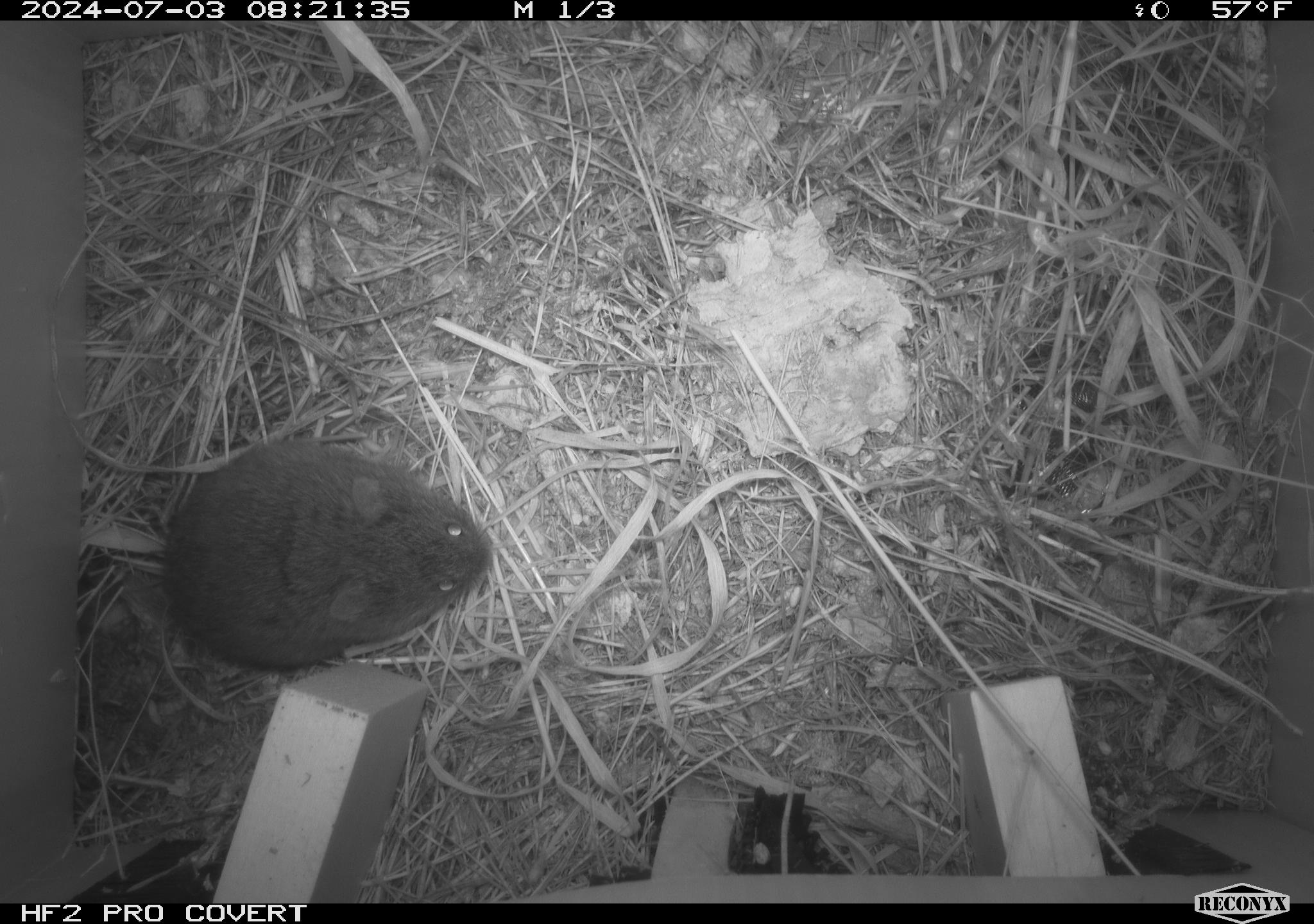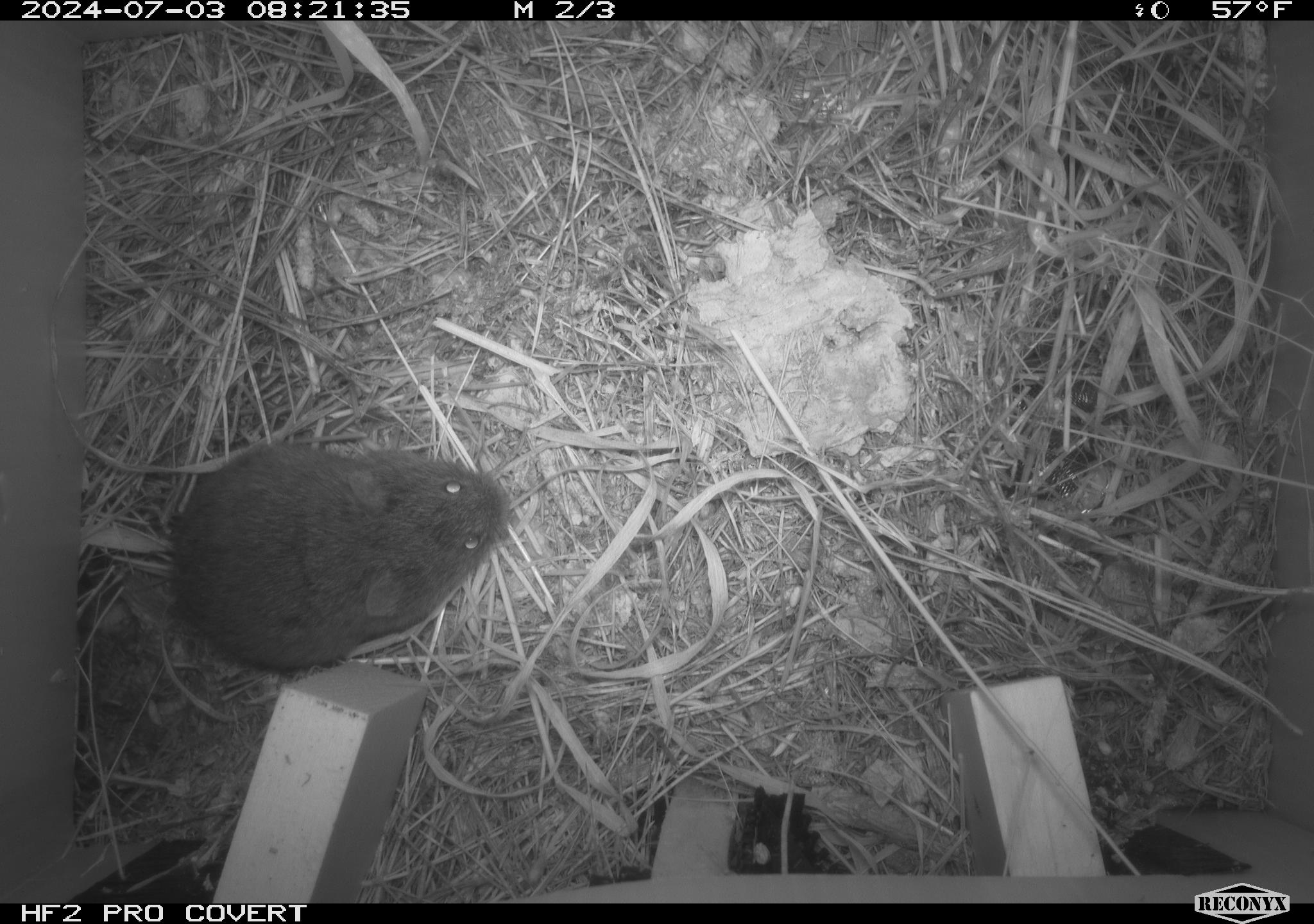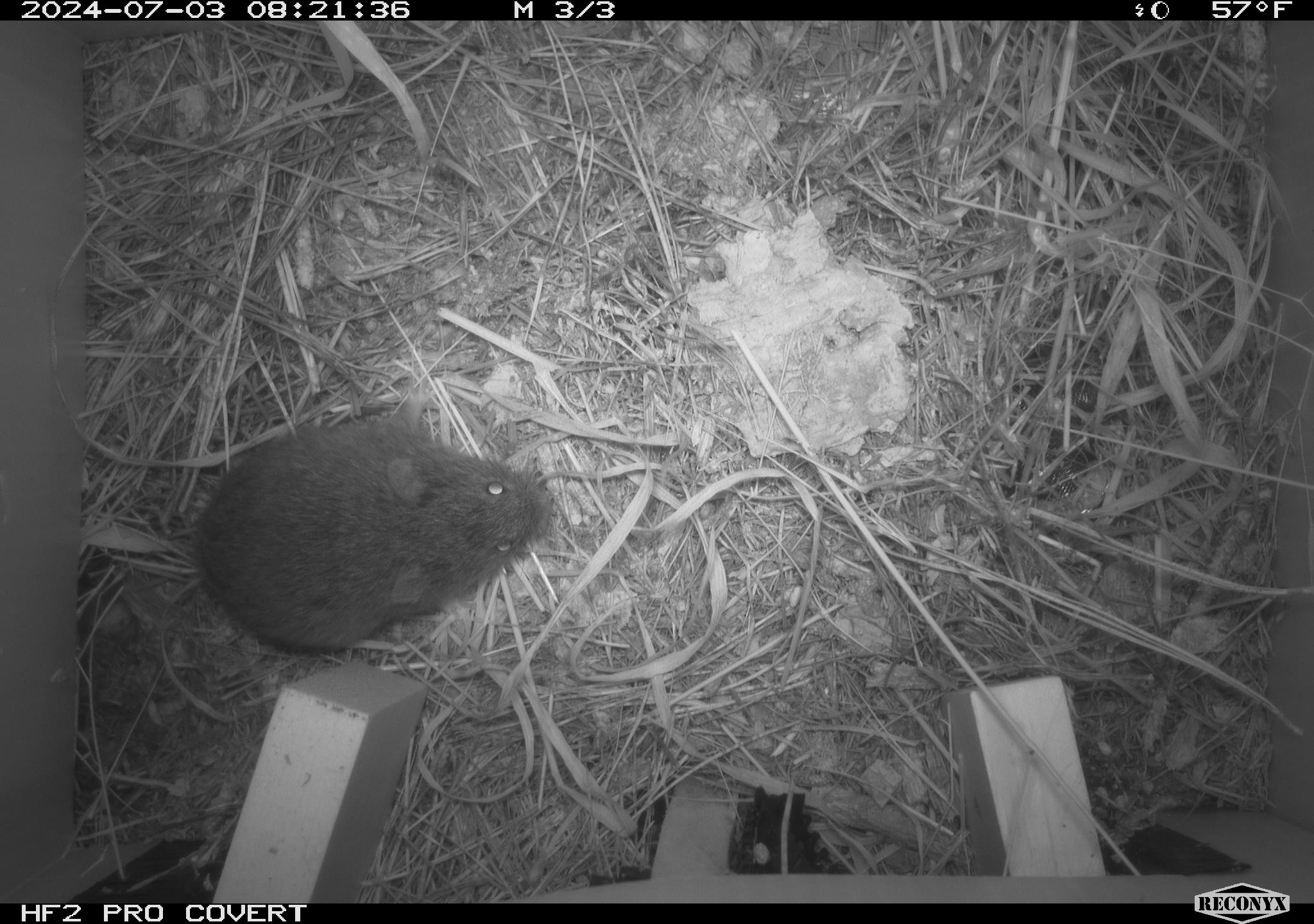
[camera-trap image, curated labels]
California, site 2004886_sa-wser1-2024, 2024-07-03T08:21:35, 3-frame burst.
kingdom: Animalia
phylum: Chordata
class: Mammalia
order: Rodentia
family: Cricetidae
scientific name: Arvicolinae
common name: voles, lemmings, and muskrats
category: arvicolinae subfamily